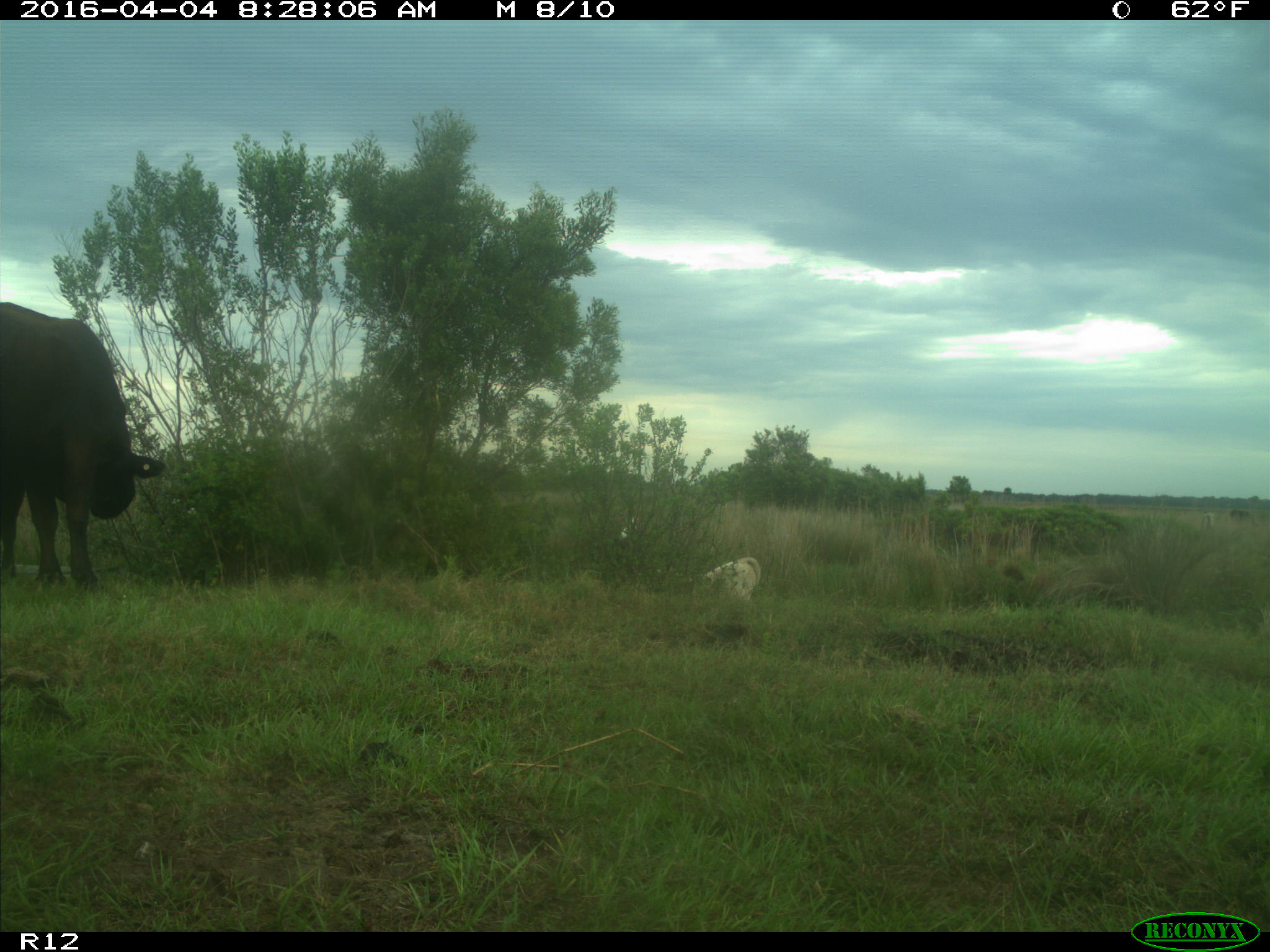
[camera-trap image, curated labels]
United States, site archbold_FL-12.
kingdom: Animalia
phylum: Chordata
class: Mammalia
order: Artiodactyla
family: Bovidae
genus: Bos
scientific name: Bos taurus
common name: domestic cow